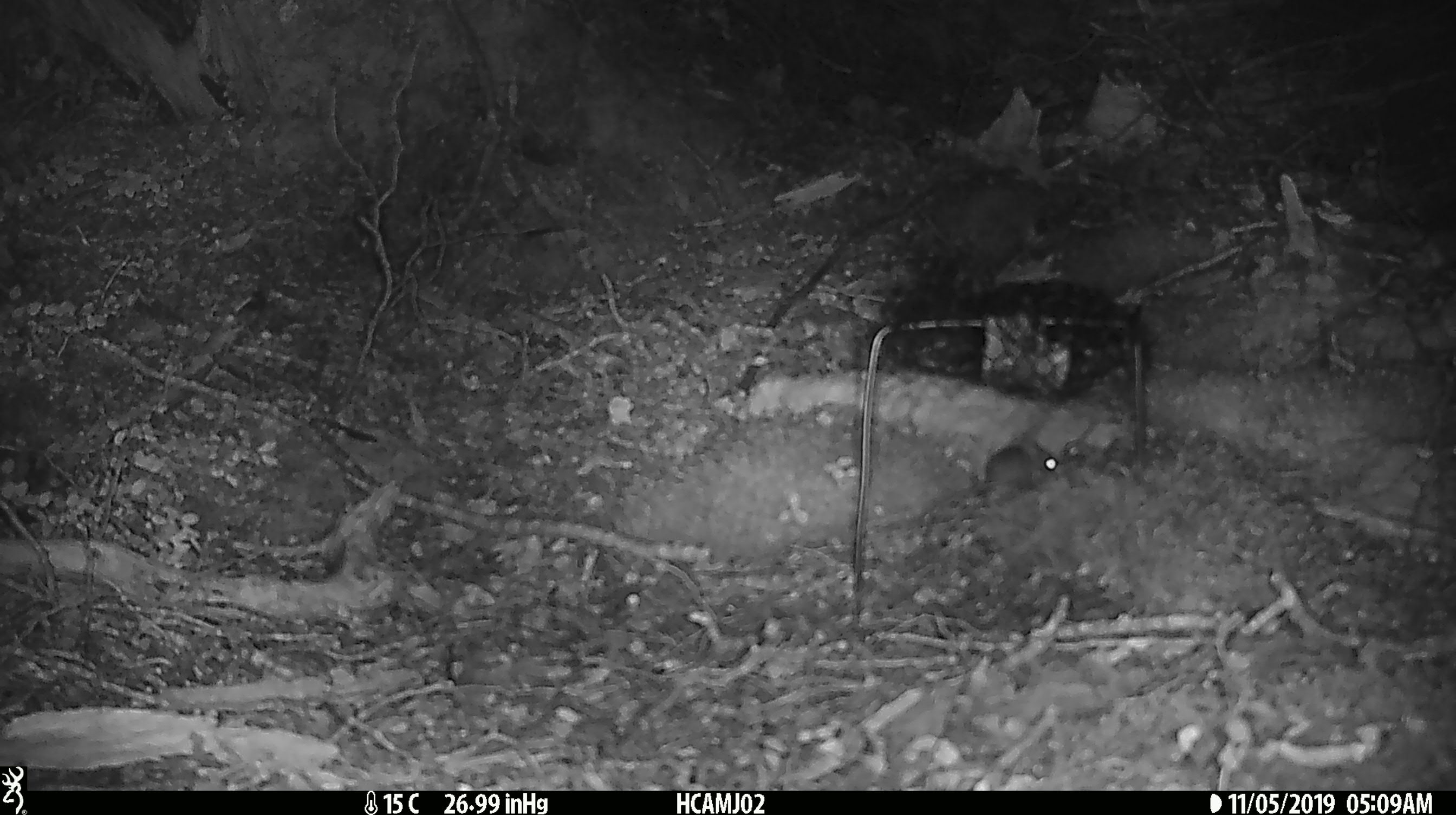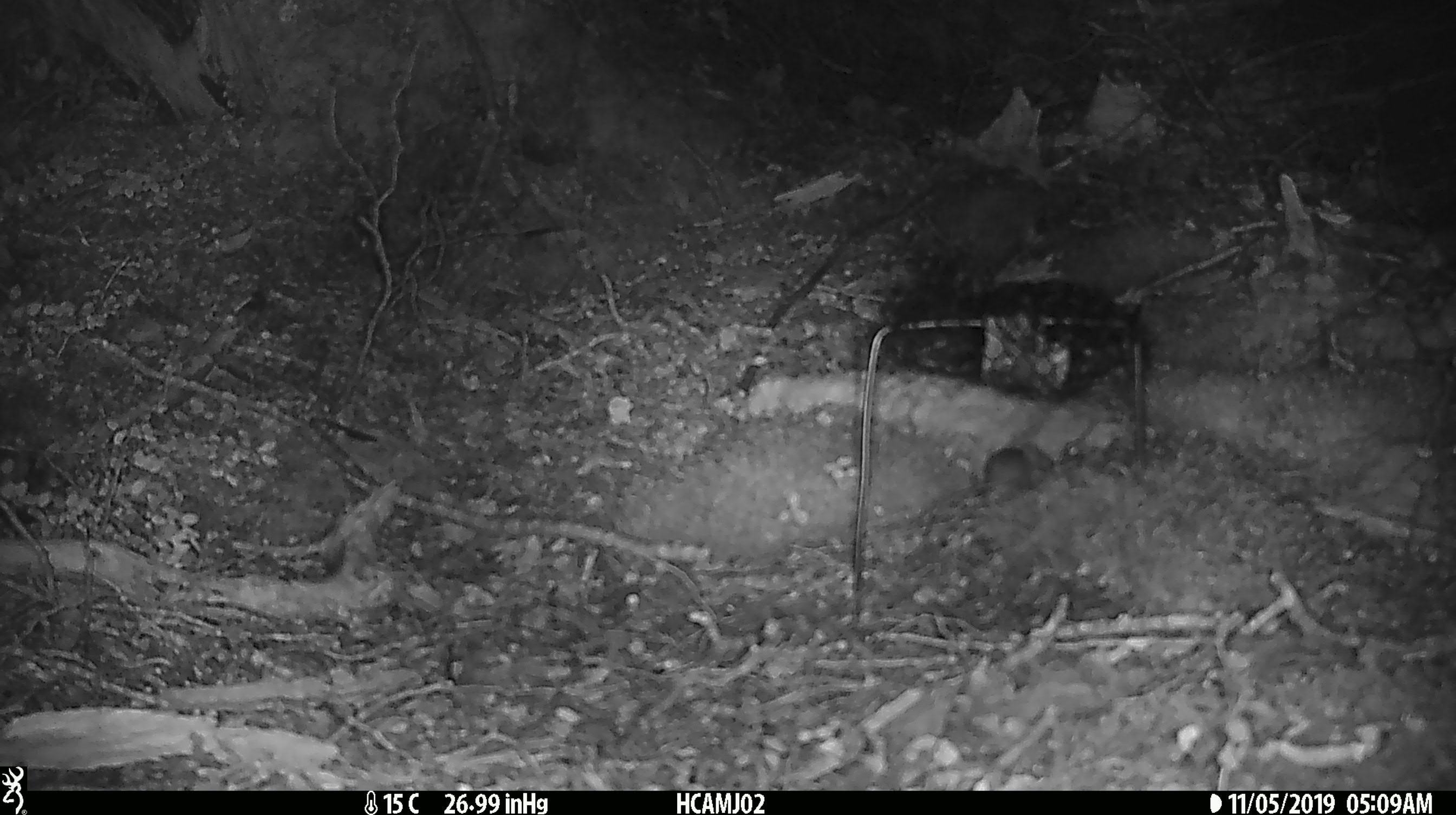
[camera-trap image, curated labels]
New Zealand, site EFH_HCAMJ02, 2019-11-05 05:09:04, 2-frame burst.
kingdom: Animalia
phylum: Chordata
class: Mammalia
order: Rodentia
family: Muridae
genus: Mus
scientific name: Mus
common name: mouse